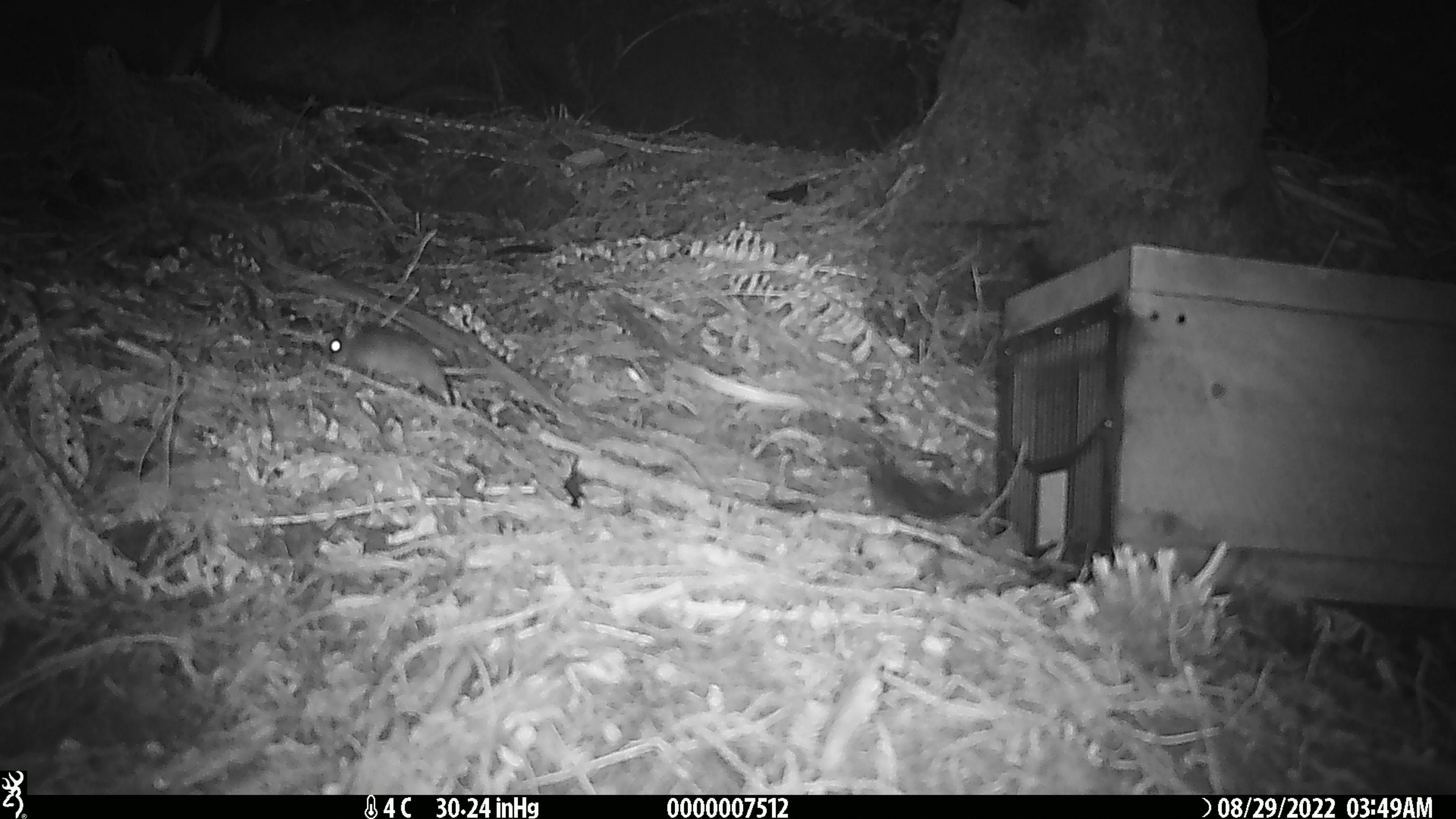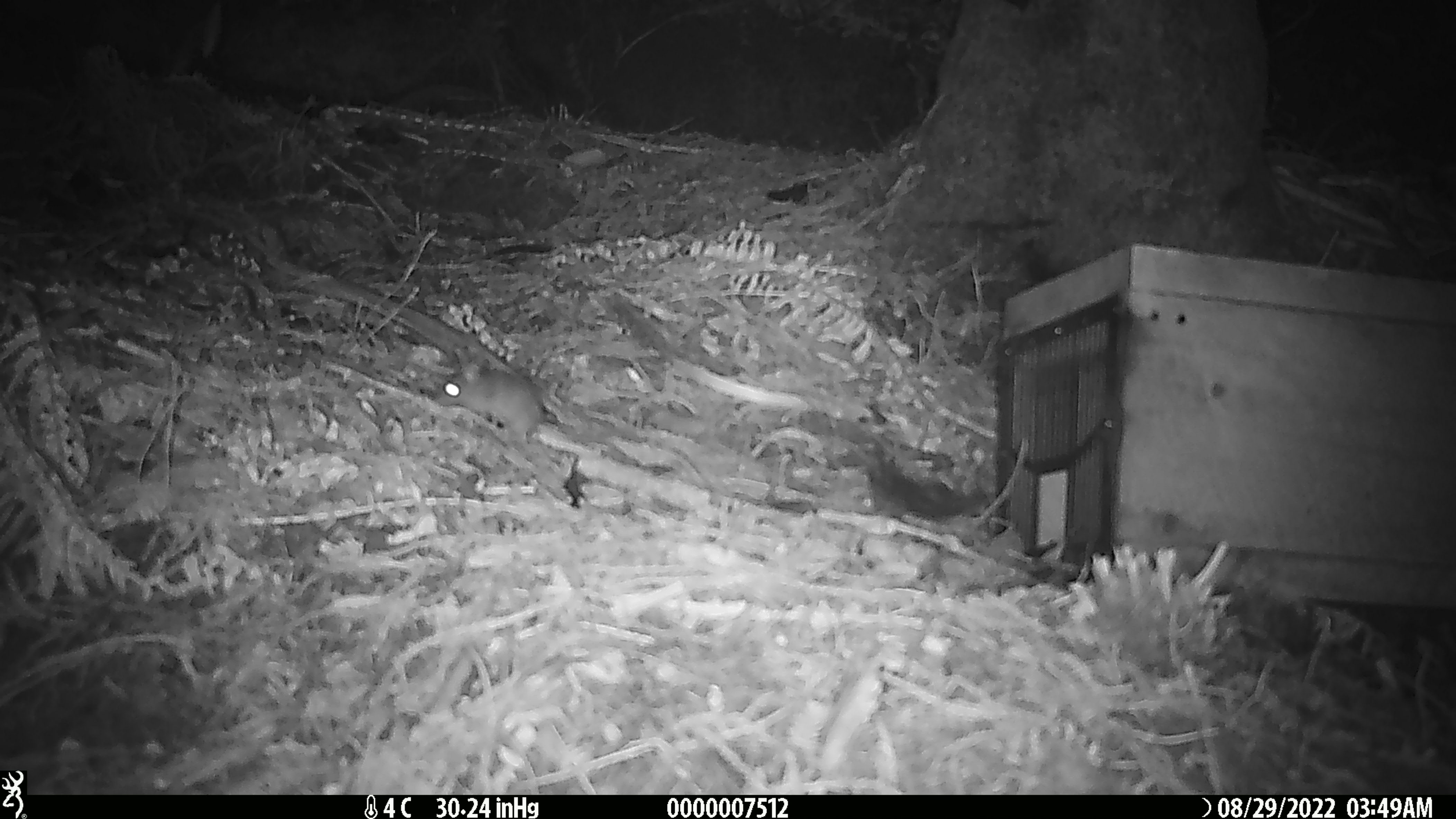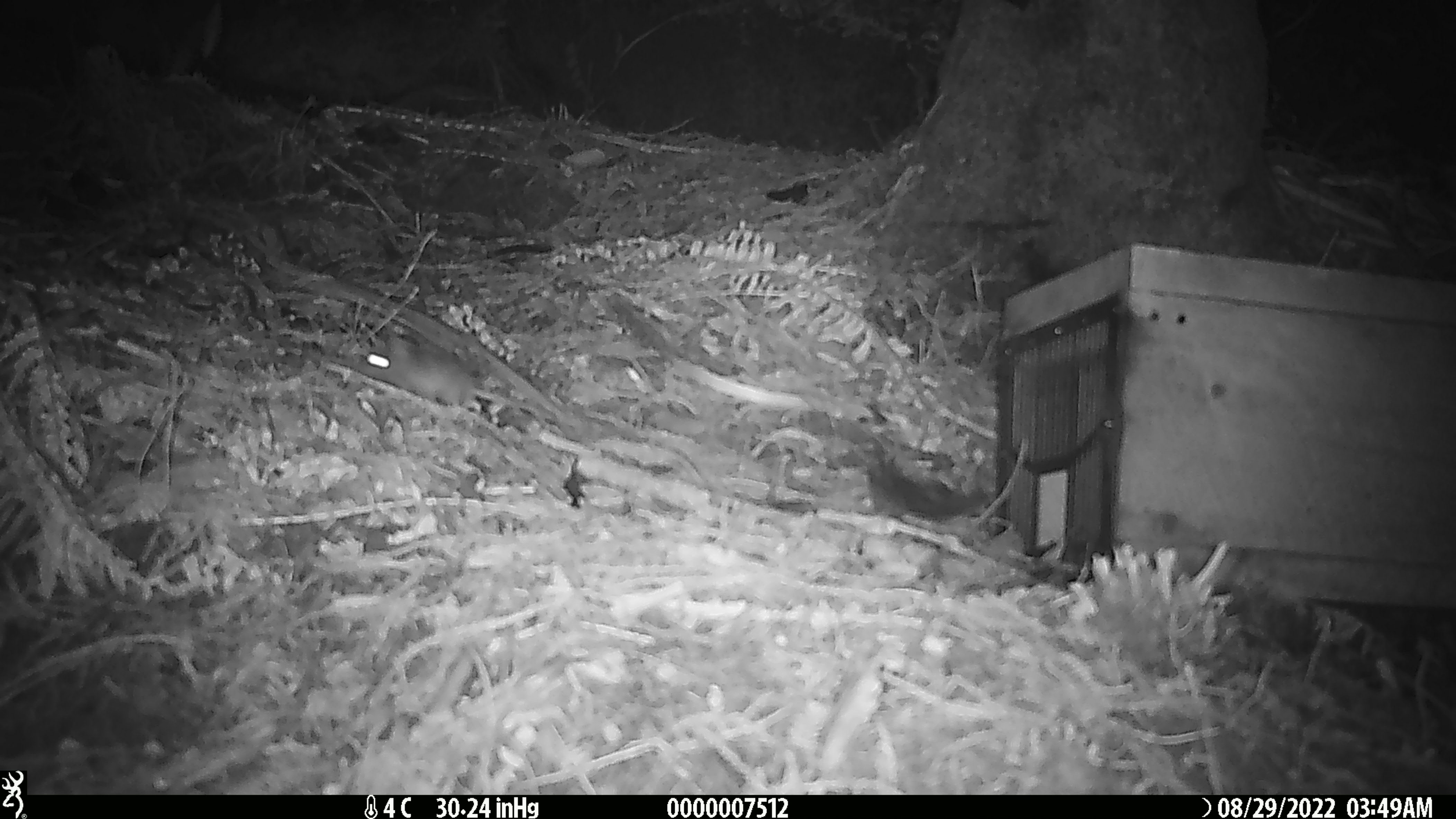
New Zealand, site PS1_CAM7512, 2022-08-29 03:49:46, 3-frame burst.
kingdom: Animalia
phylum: Chordata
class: Mammalia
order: Rodentia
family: Muridae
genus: Mus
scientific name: Mus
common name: mouse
Mouse (Mus).